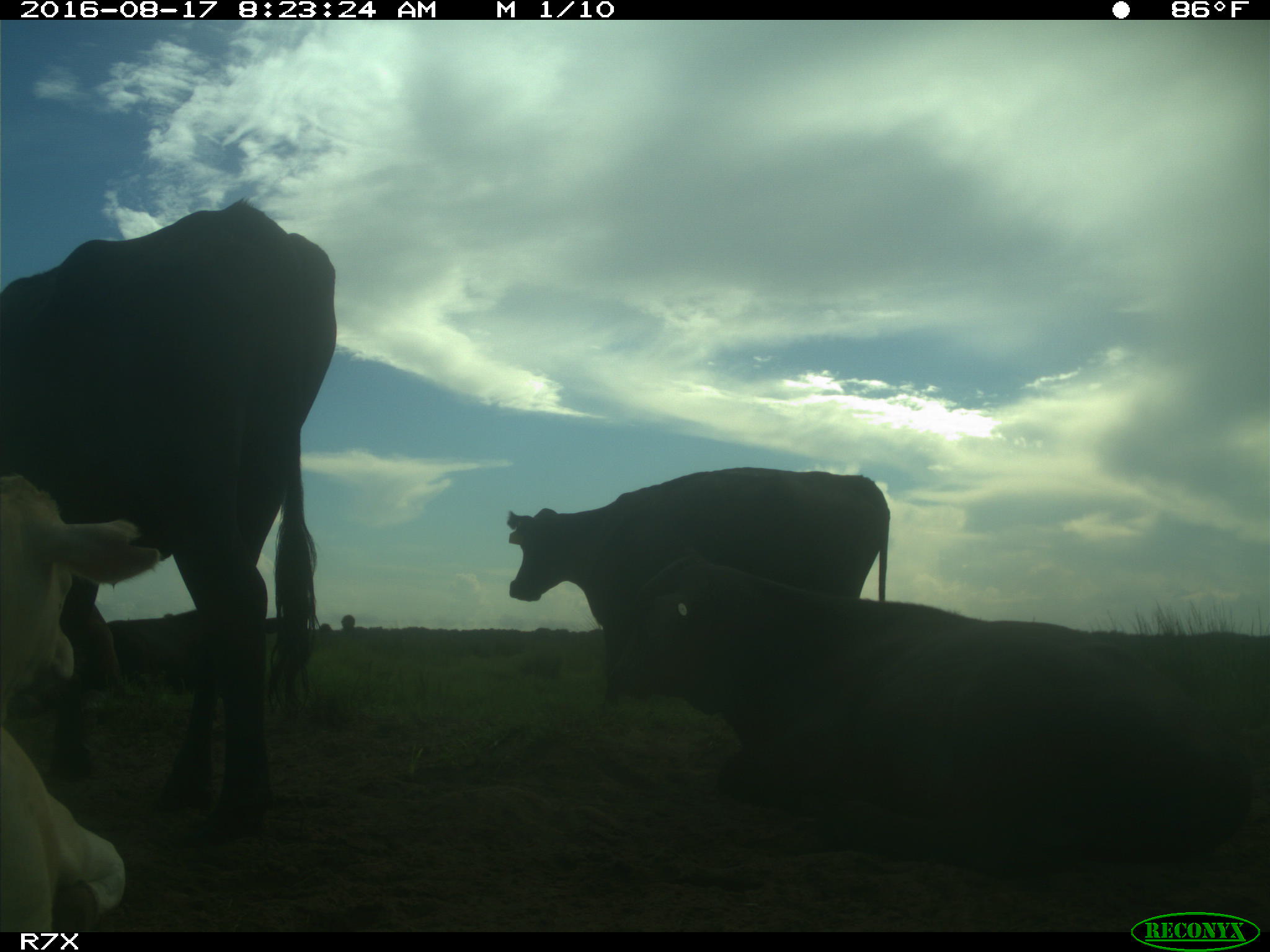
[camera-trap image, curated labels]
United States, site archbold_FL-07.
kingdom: Animalia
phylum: Chordata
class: Mammalia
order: Artiodactyla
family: Bovidae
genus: Bos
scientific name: Bos taurus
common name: domestic cow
Bos taurus (domestic cow).